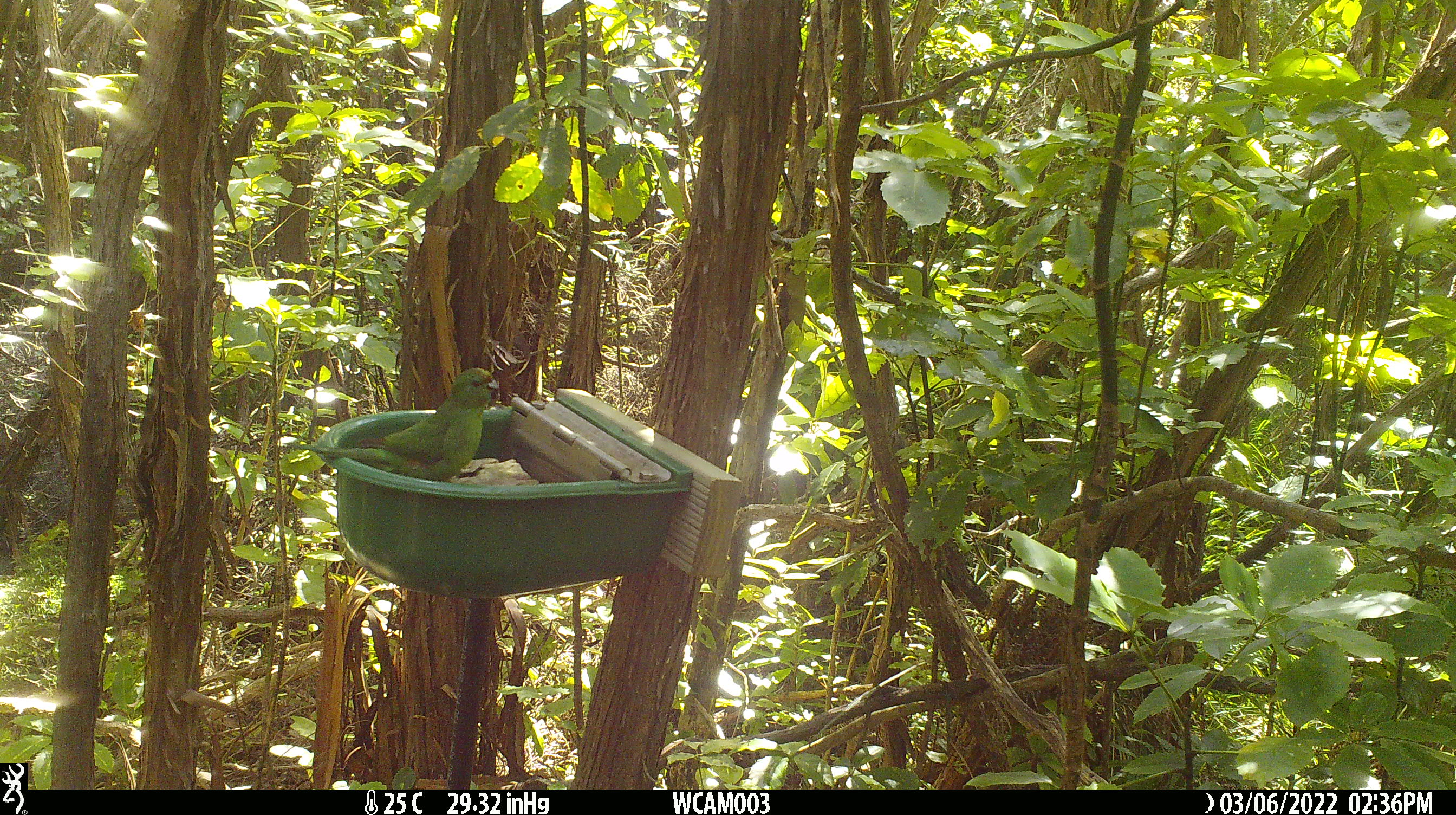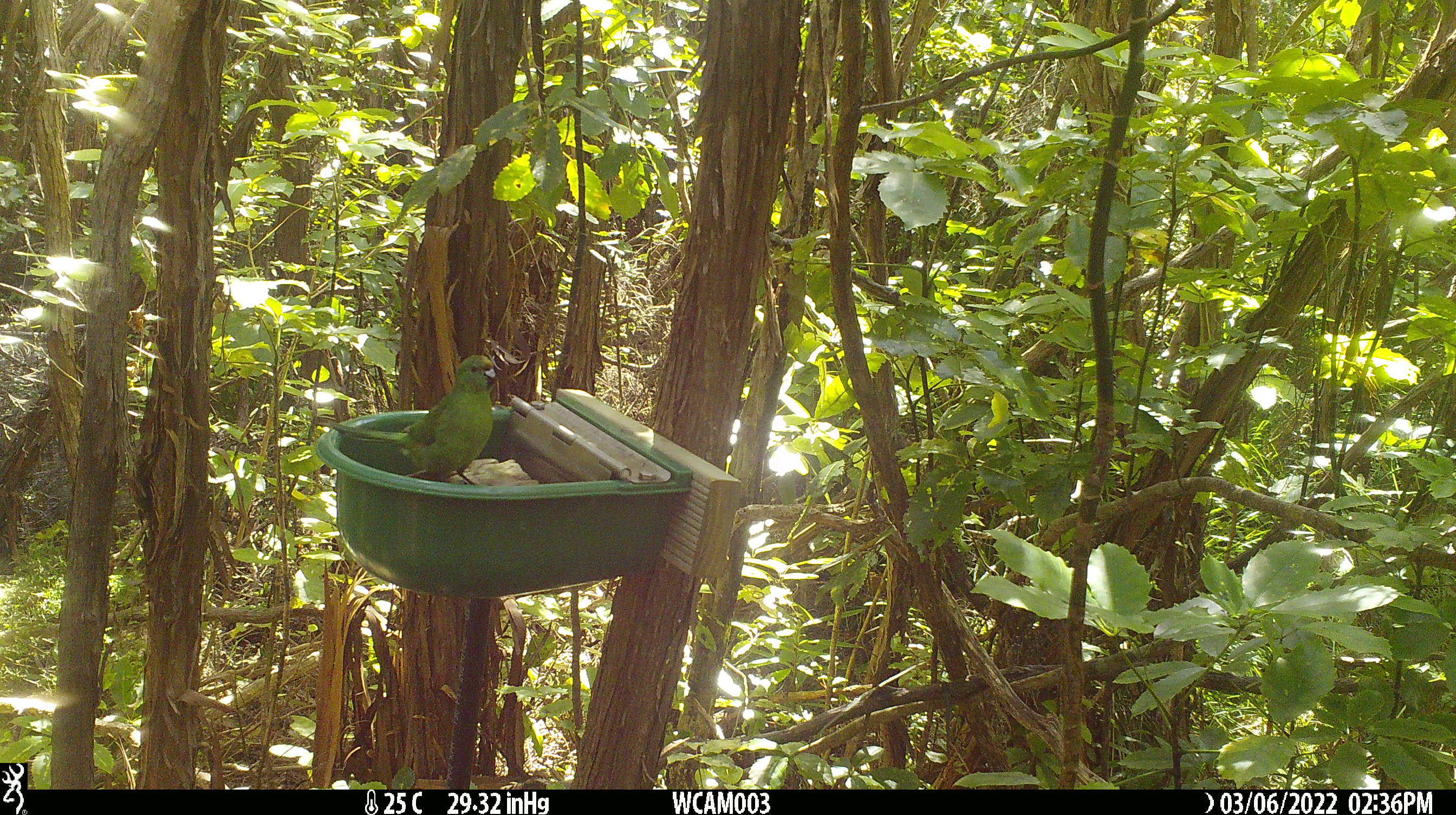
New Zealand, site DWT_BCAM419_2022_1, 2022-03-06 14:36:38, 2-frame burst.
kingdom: Animalia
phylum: Chordata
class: Aves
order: Psittaciformes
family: Psittaculidae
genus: Cyanoramphus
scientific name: Cyanoramphus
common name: parakeet